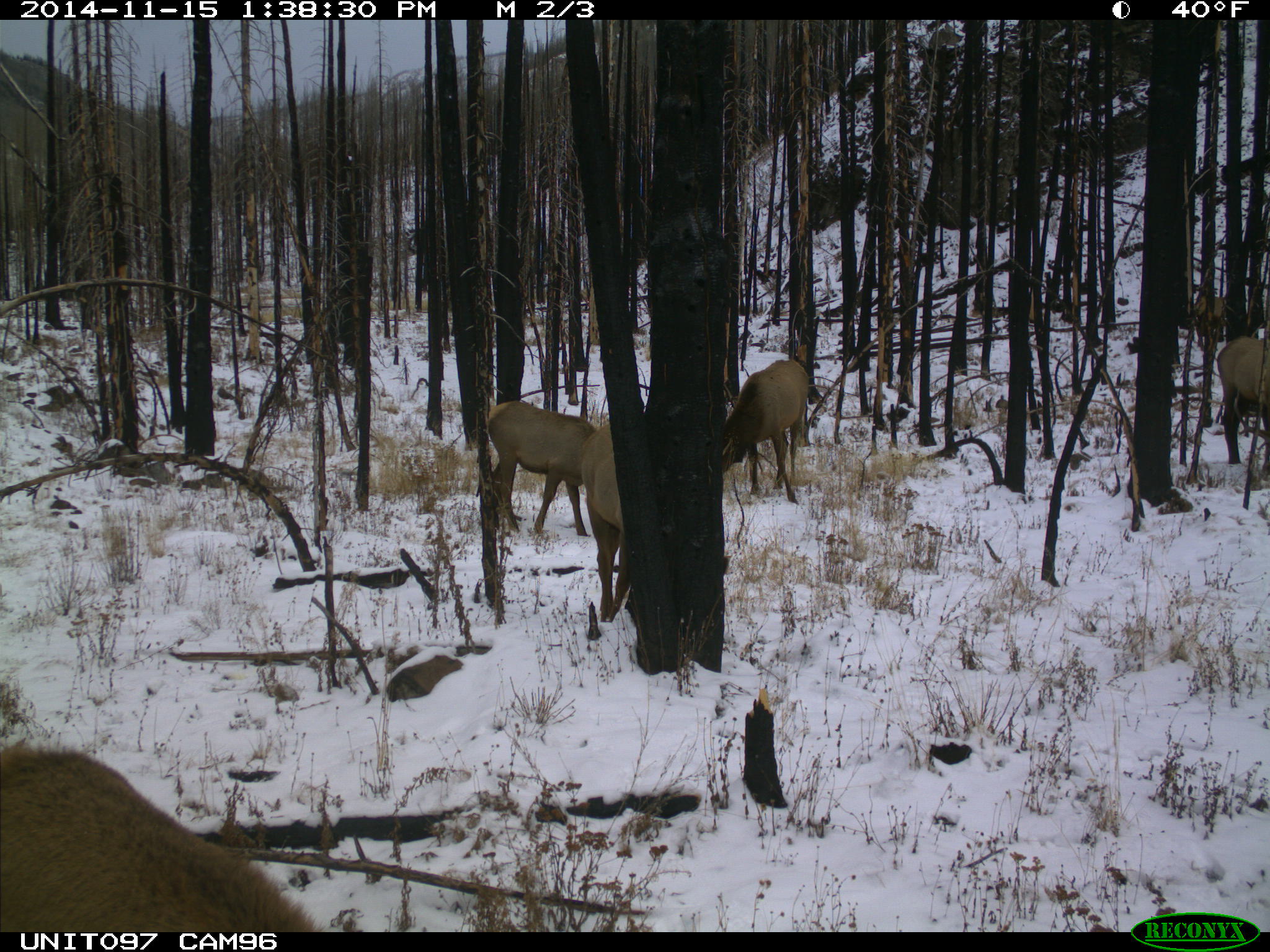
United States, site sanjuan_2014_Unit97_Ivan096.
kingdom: Animalia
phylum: Chordata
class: Mammalia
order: Artiodactyla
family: Cervidae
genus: Cervus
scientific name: Cervus elaphus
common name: red deer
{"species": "Cervus elaphus (red deer)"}